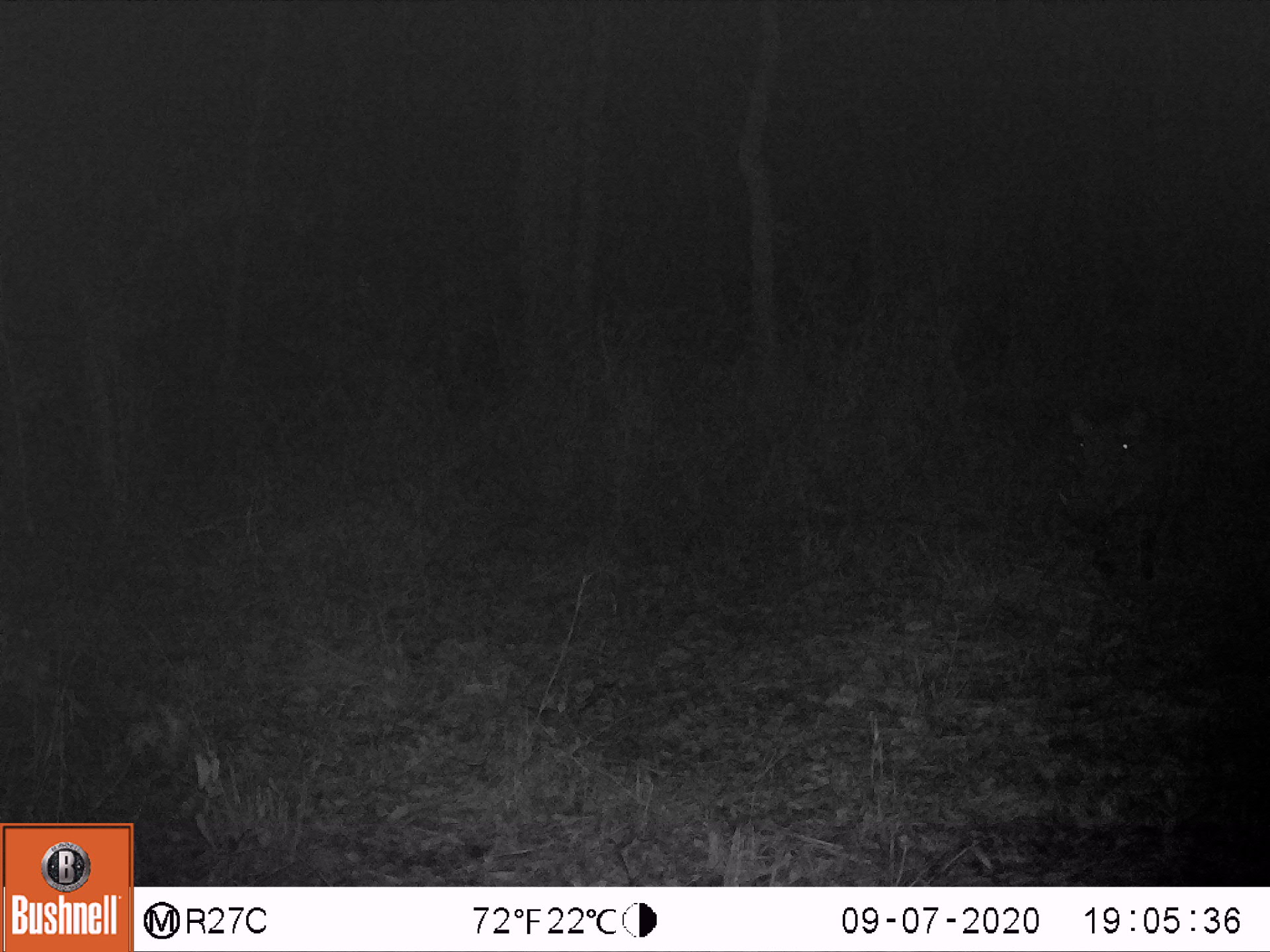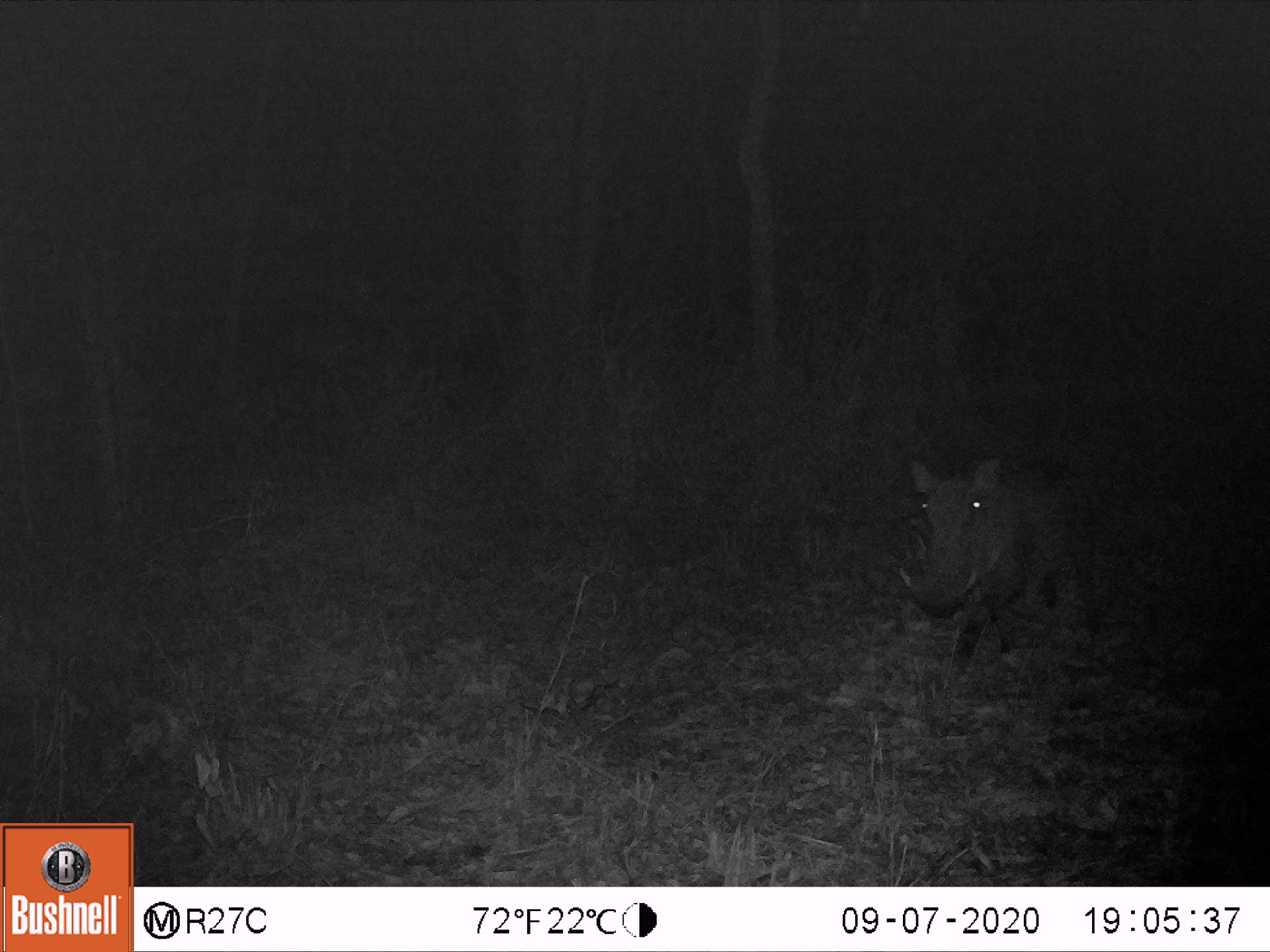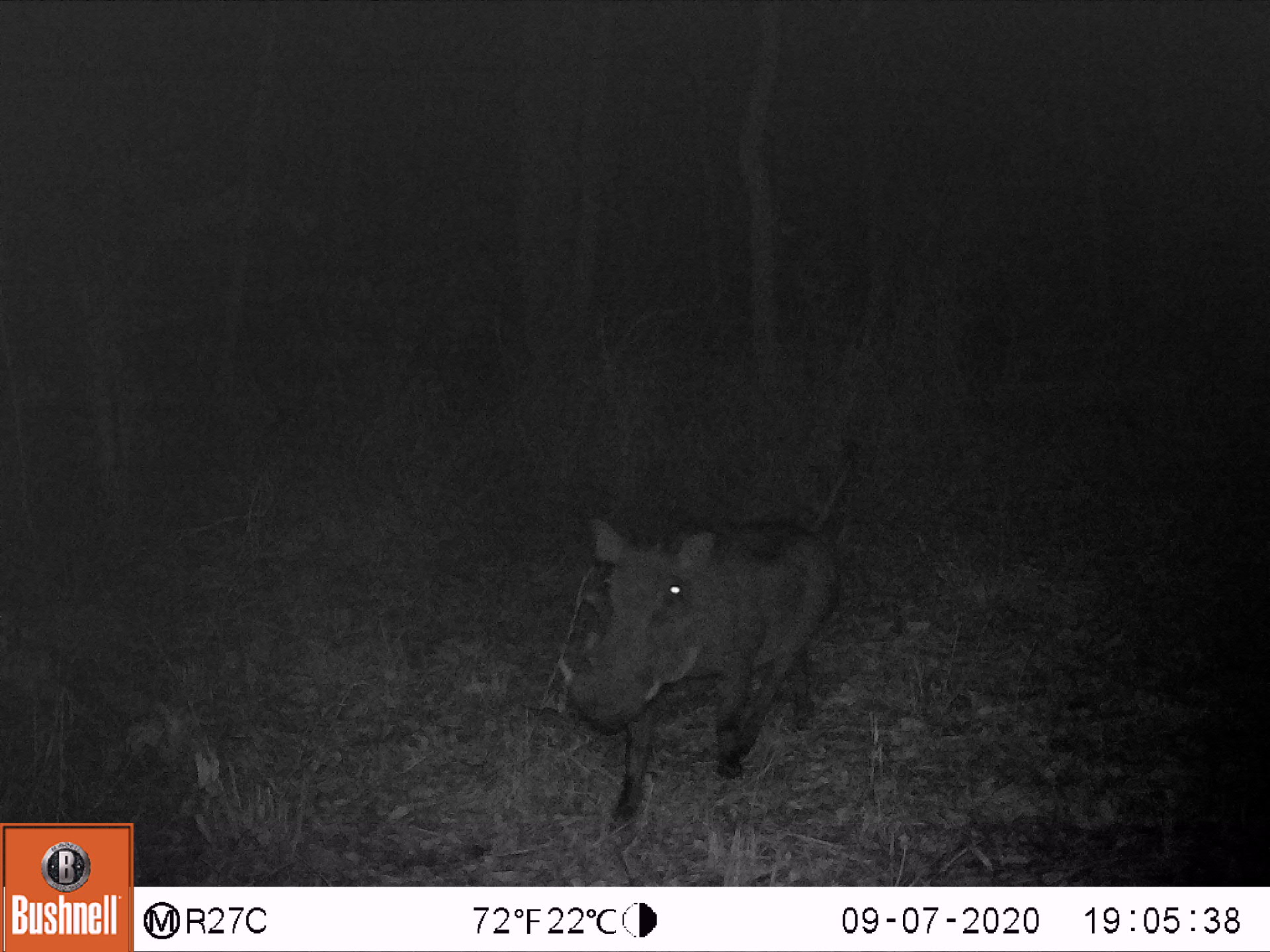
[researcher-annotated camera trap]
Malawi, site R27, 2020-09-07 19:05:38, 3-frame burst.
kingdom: Animalia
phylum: Chordata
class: Mammalia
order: Artiodactyla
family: Suidae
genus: Phacochoerus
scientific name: Phacochoerus africanus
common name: common warthog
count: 1